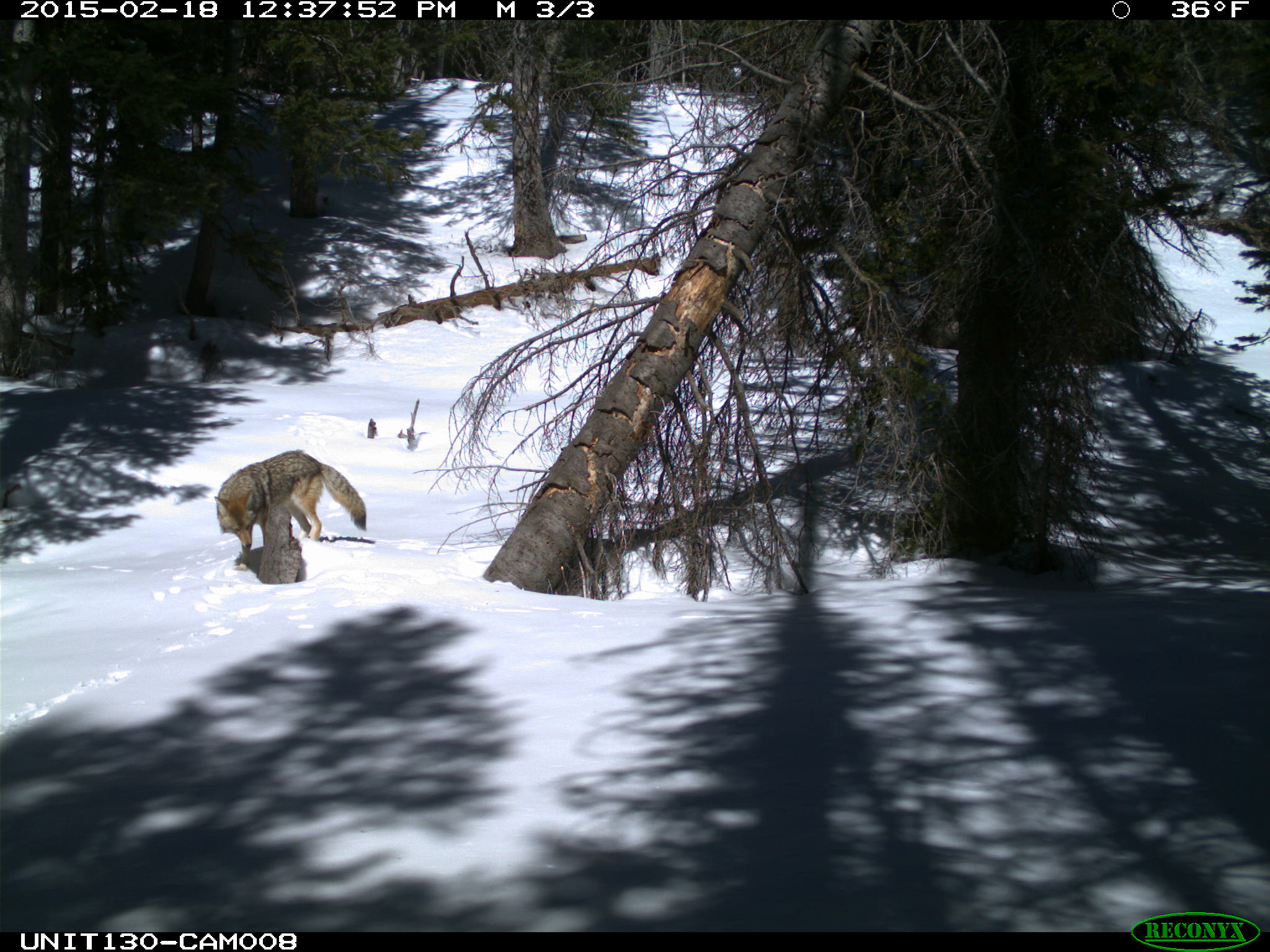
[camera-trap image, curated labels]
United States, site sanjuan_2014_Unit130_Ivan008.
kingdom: Animalia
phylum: Chordata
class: Mammalia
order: Carnivora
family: Canidae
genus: Canis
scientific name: Canis latrans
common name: coyote